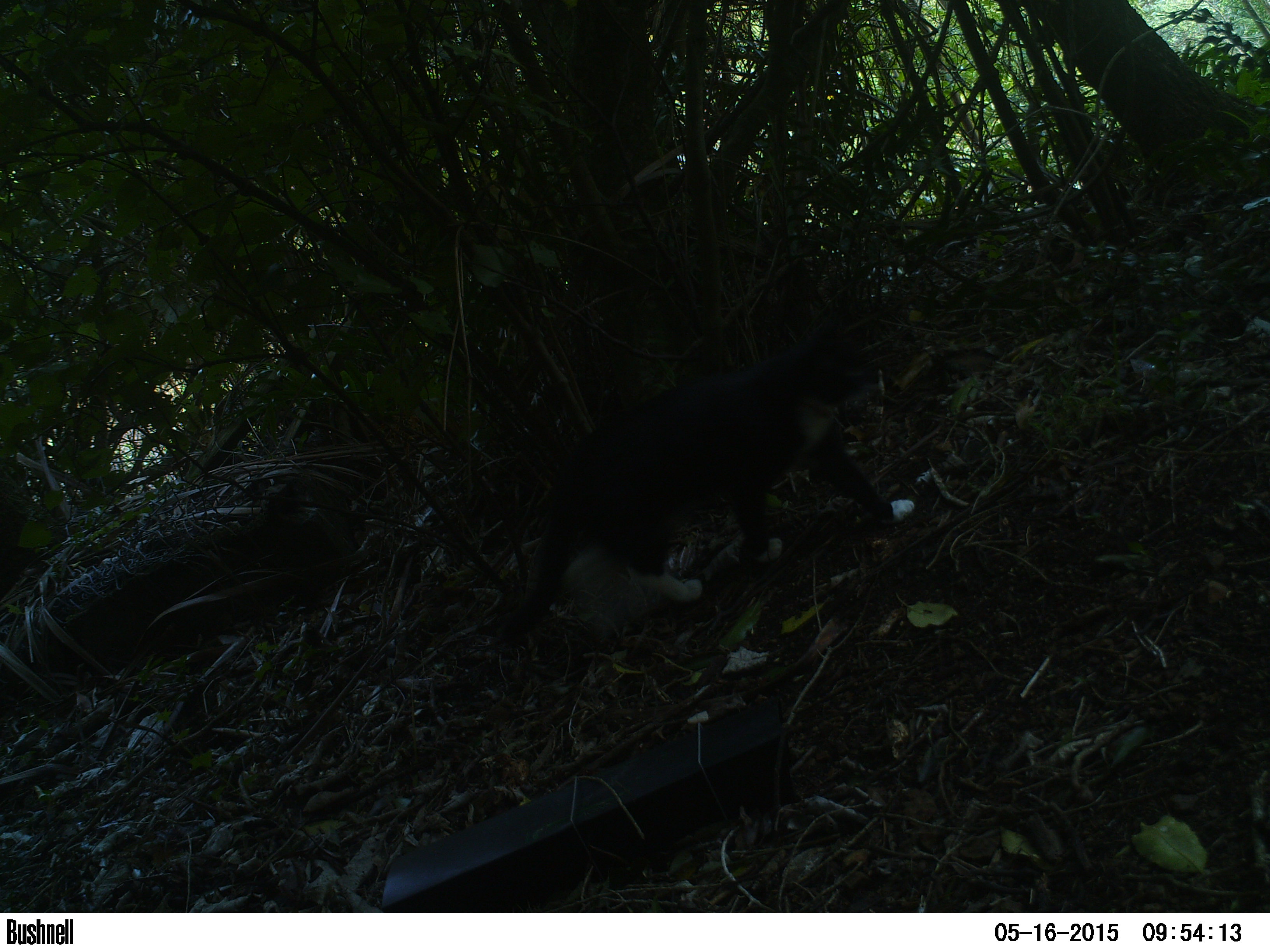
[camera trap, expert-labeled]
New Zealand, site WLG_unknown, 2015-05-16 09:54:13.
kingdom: Animalia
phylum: Chordata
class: Mammalia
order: Carnivora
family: Felidae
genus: Felis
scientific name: Felis catus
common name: domestic cat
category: cat